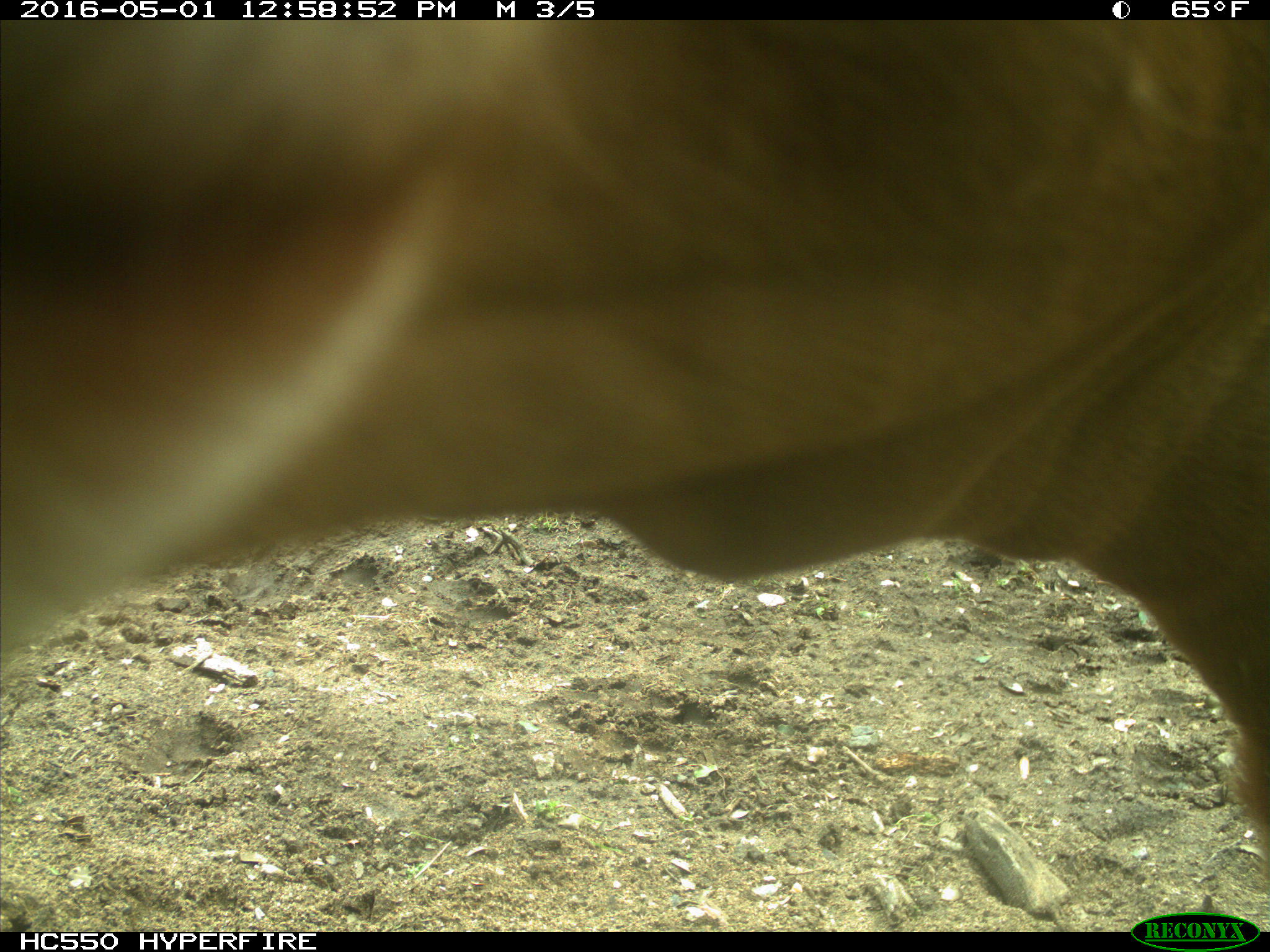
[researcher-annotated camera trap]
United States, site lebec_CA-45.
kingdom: Animalia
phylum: Chordata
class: Mammalia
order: Artiodactyla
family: Bovidae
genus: Bos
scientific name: Bos taurus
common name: domestic cow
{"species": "Bos taurus (domestic cow)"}